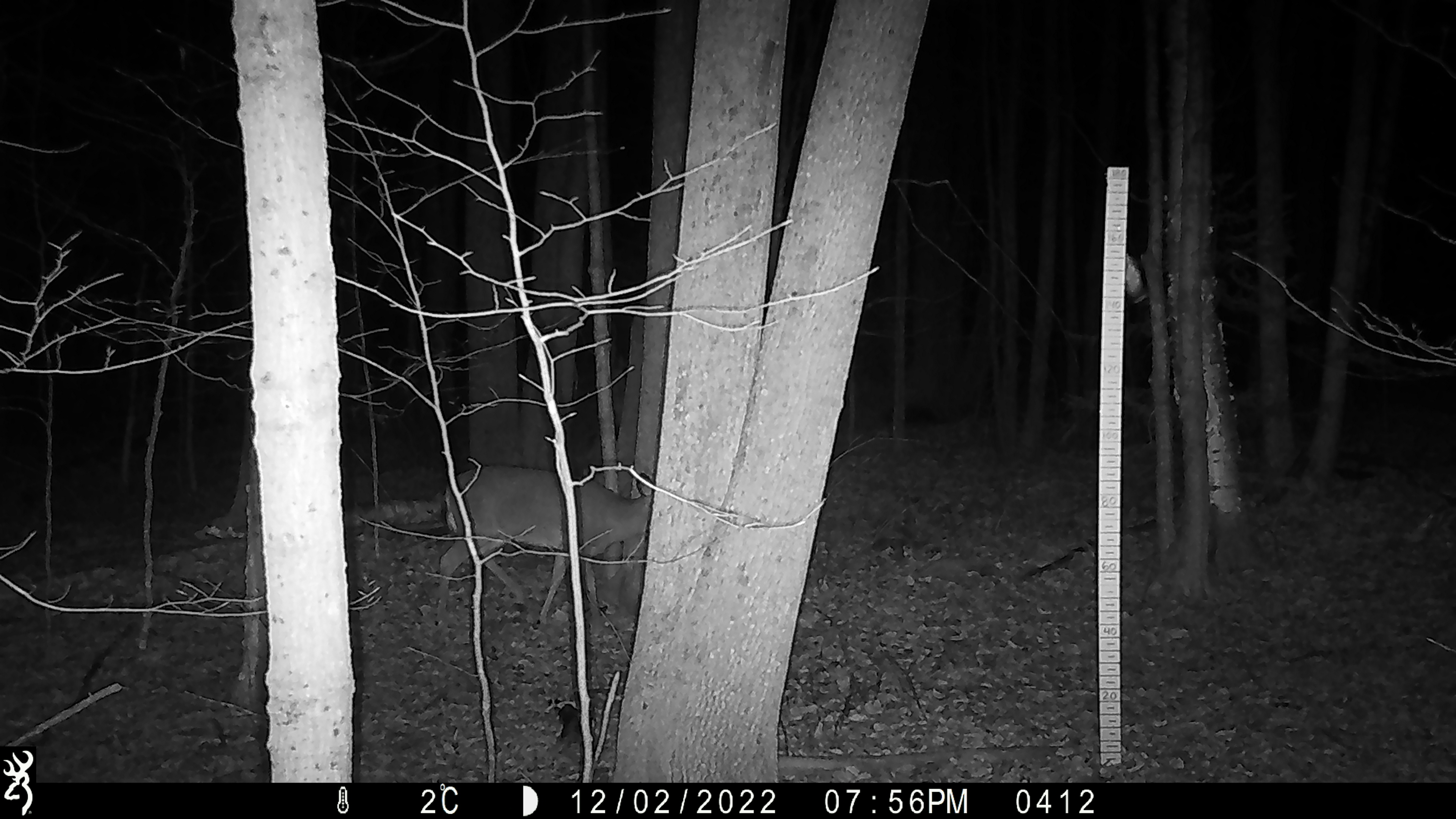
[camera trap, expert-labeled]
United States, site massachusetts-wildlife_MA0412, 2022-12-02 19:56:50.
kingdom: Animalia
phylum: Chordata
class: Mammalia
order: Artiodactyla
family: Cervidae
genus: Odocoileus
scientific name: Odocoileus virginianus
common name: white-tailed deer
White-tailed deer (Odocoileus virginianus).